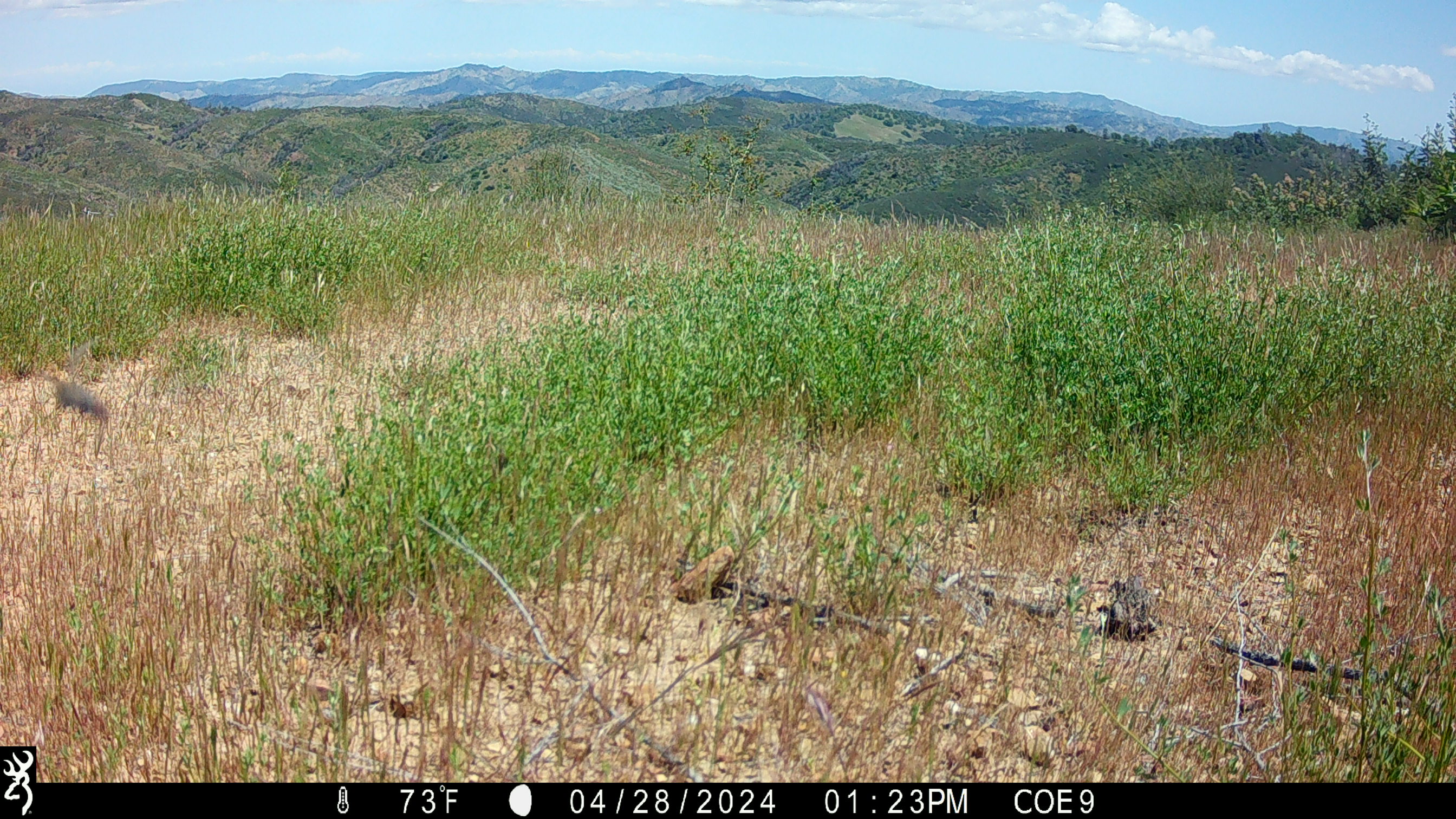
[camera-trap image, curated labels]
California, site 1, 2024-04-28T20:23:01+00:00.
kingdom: Animalia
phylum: Chordata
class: Mammalia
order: Rodentia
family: Sciuridae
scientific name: Sciuridae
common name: squirrel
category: unknown squirrel